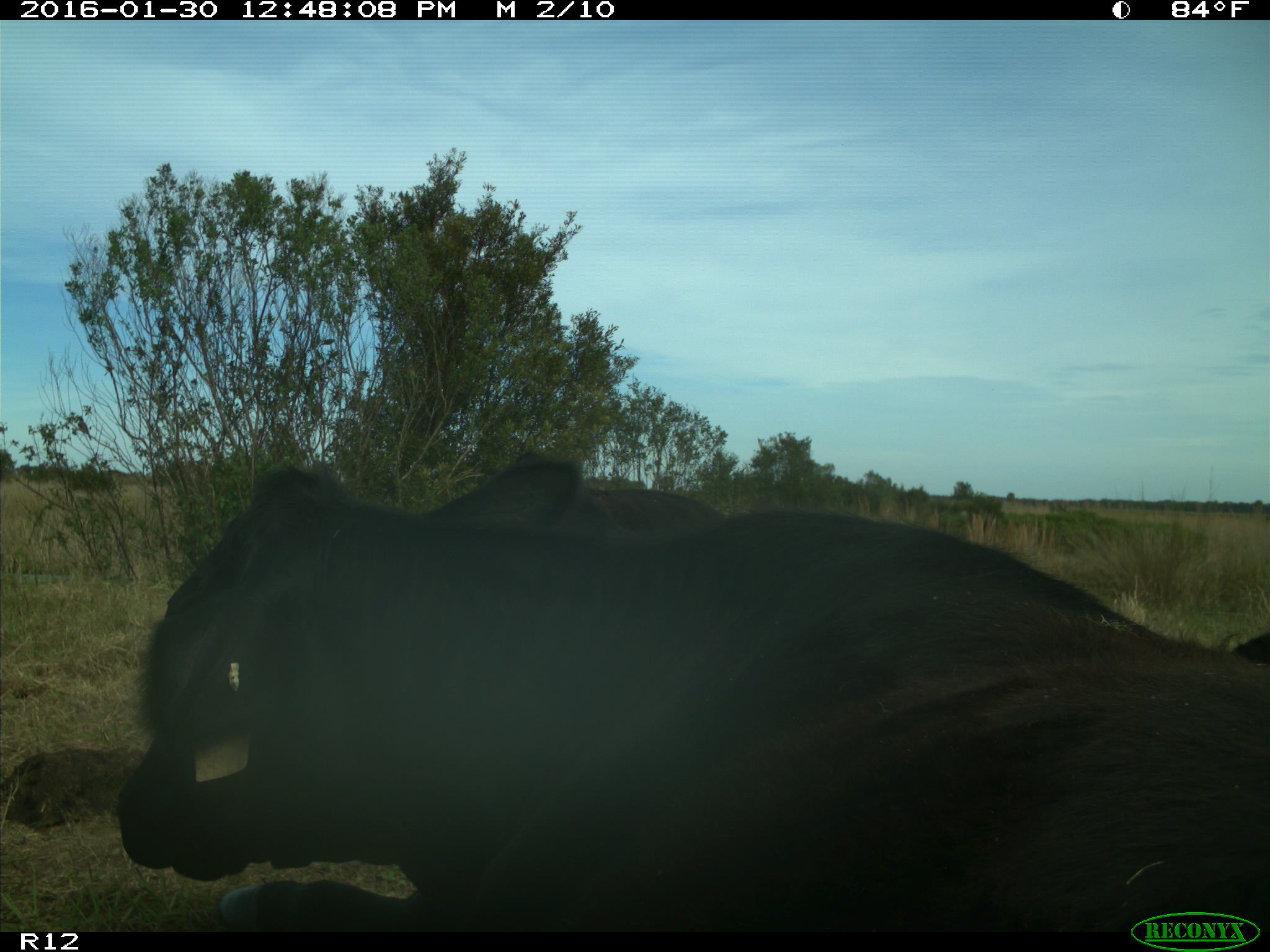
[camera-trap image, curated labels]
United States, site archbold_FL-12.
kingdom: Animalia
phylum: Chordata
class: Mammalia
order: Artiodactyla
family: Bovidae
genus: Bos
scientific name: Bos taurus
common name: domestic cow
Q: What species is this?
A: Bos taurus (domestic cow).